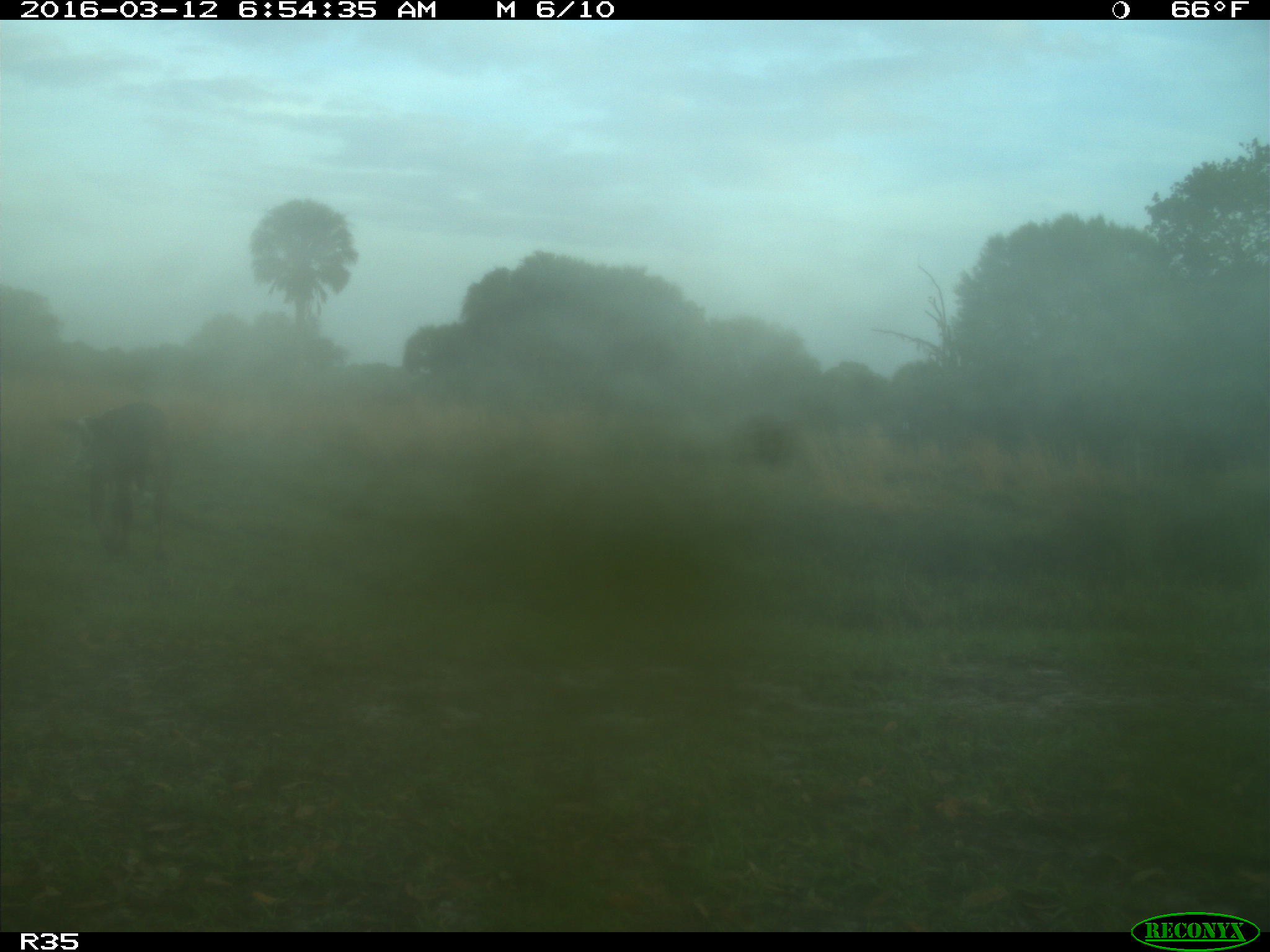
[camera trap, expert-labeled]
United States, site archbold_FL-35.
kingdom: Animalia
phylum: Chordata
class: Mammalia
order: Artiodactyla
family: Bovidae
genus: Bos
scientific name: Bos taurus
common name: domestic cow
Bos taurus (domestic cow).